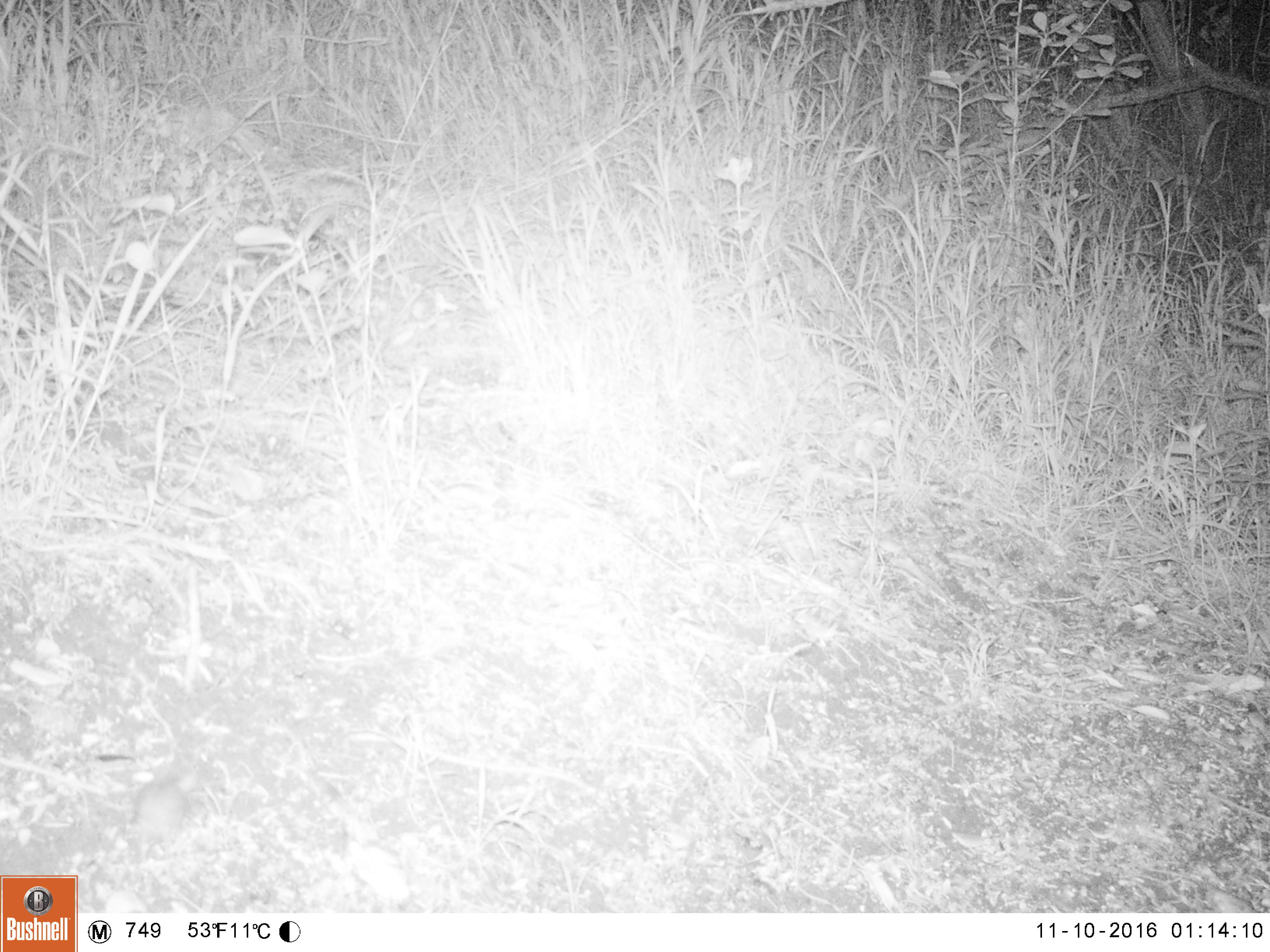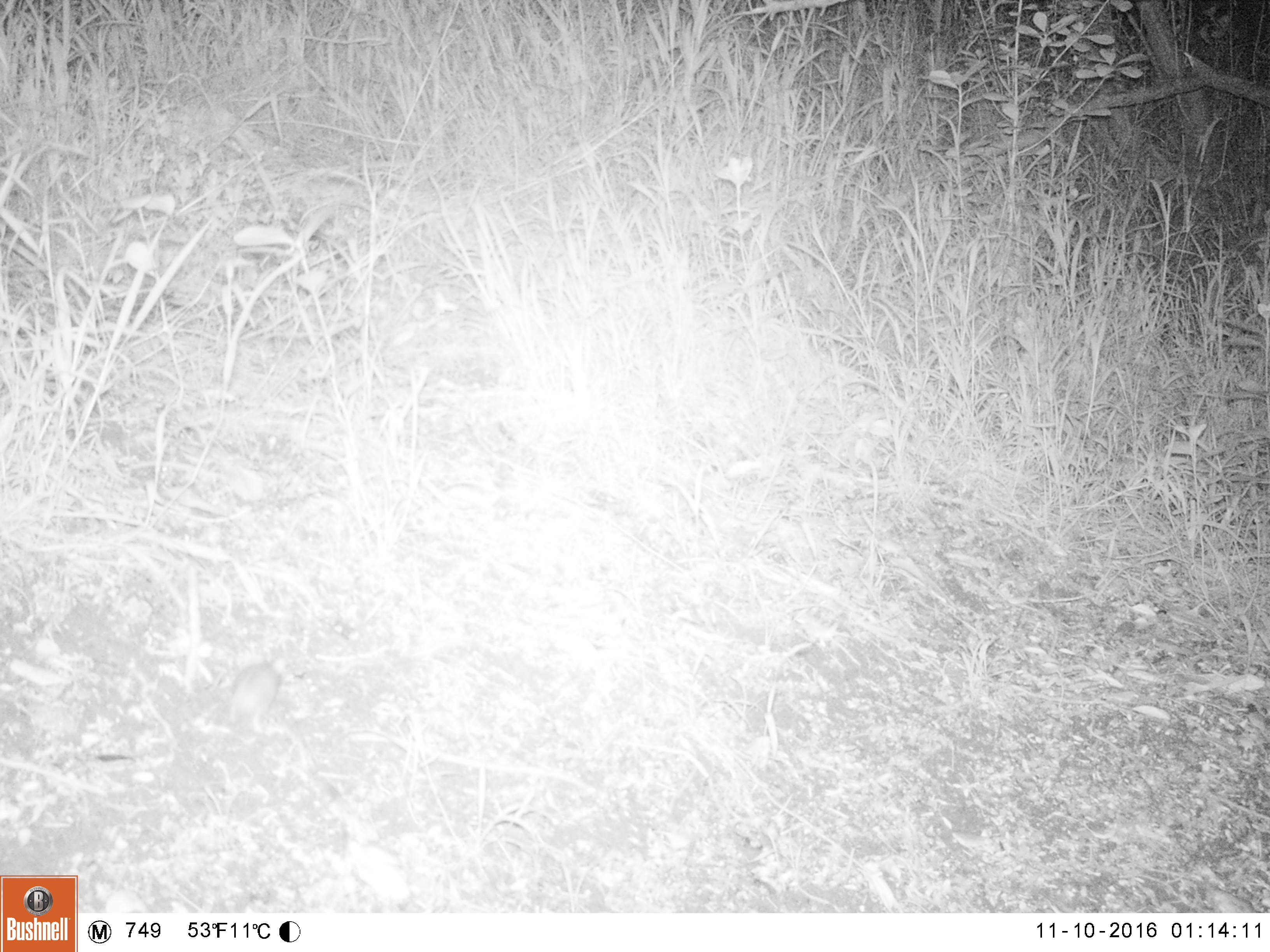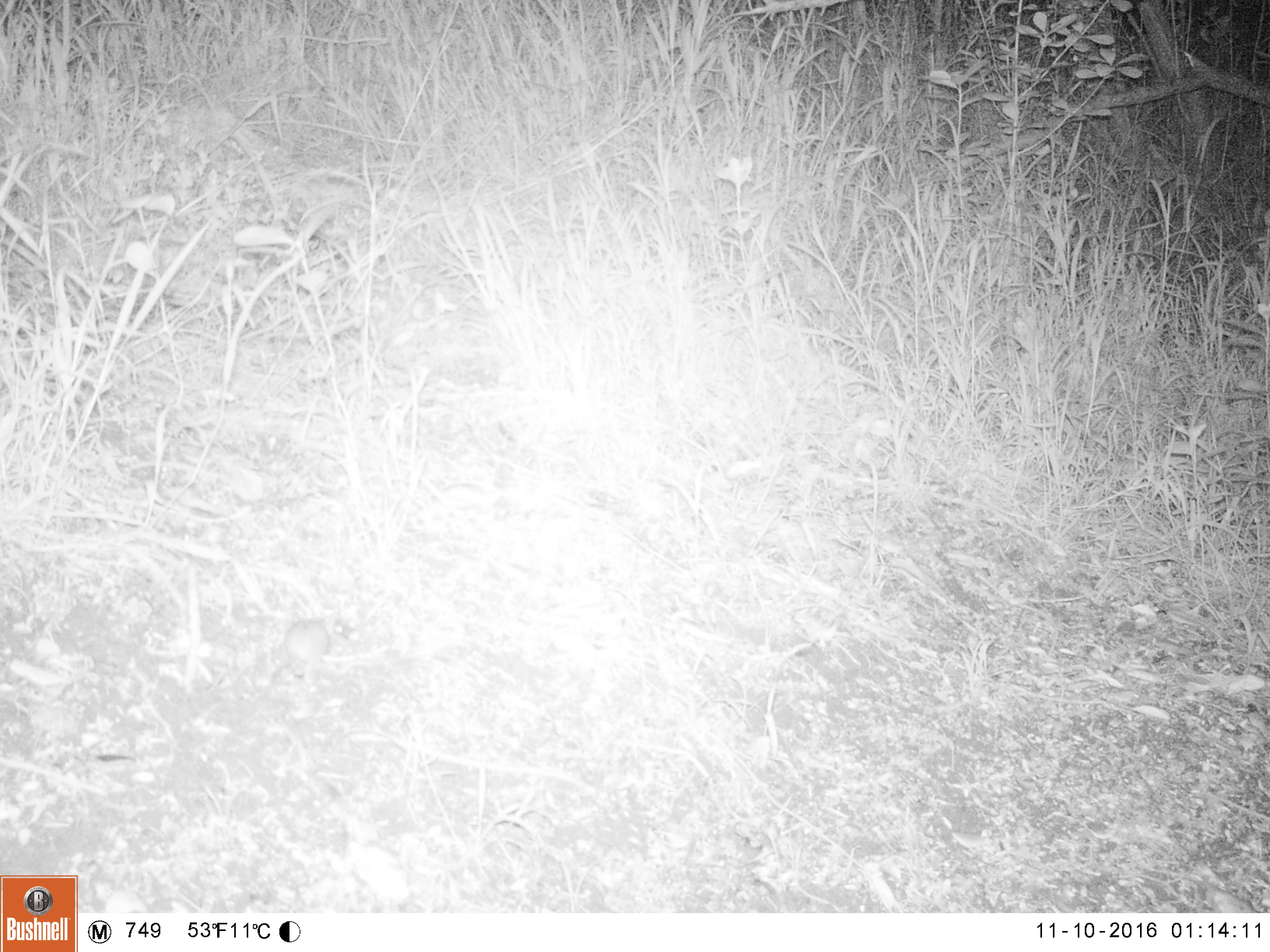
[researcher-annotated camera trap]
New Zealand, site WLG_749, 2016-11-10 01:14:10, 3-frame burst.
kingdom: Animalia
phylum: Chordata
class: Mammalia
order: Rodentia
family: Muridae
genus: Mus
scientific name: Mus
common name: mouse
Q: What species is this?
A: Mouse (Mus).